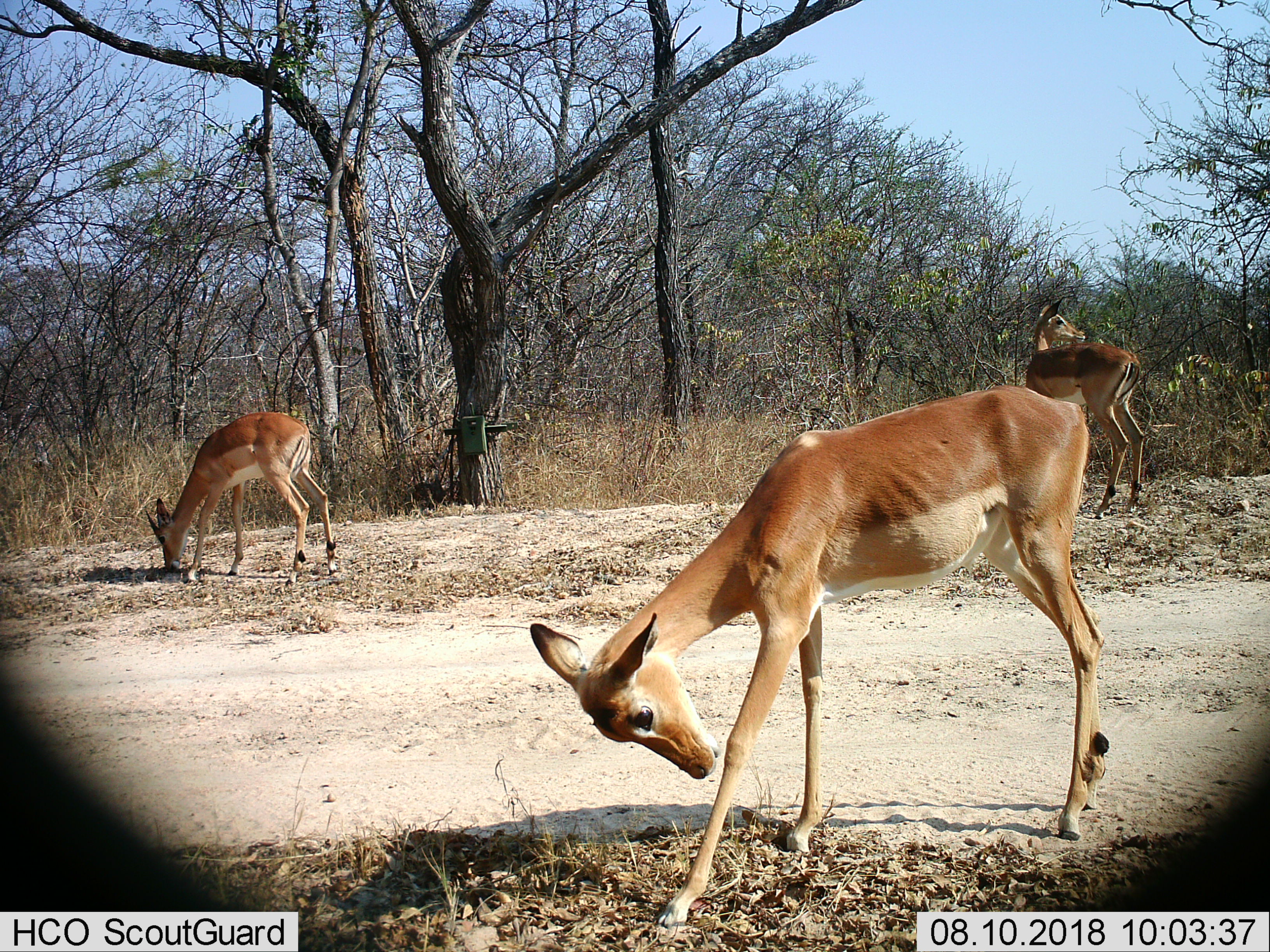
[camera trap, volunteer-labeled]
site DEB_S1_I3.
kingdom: Animalia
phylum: Chordata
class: Mammalia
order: Artiodactyla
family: Bovidae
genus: Aepyceros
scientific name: Aepyceros melampus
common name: impala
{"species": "impala (Aepyceros melampus)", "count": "3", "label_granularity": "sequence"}